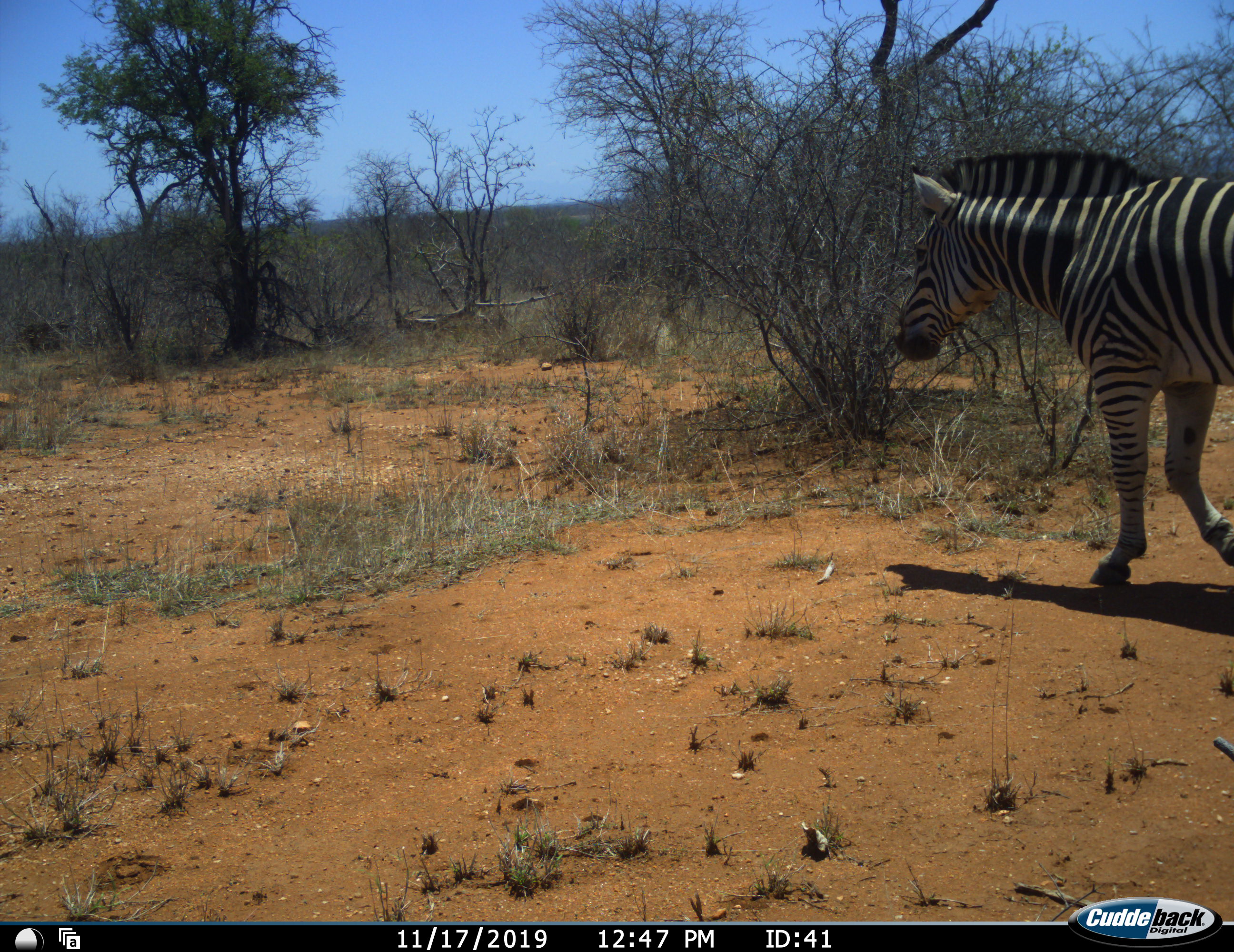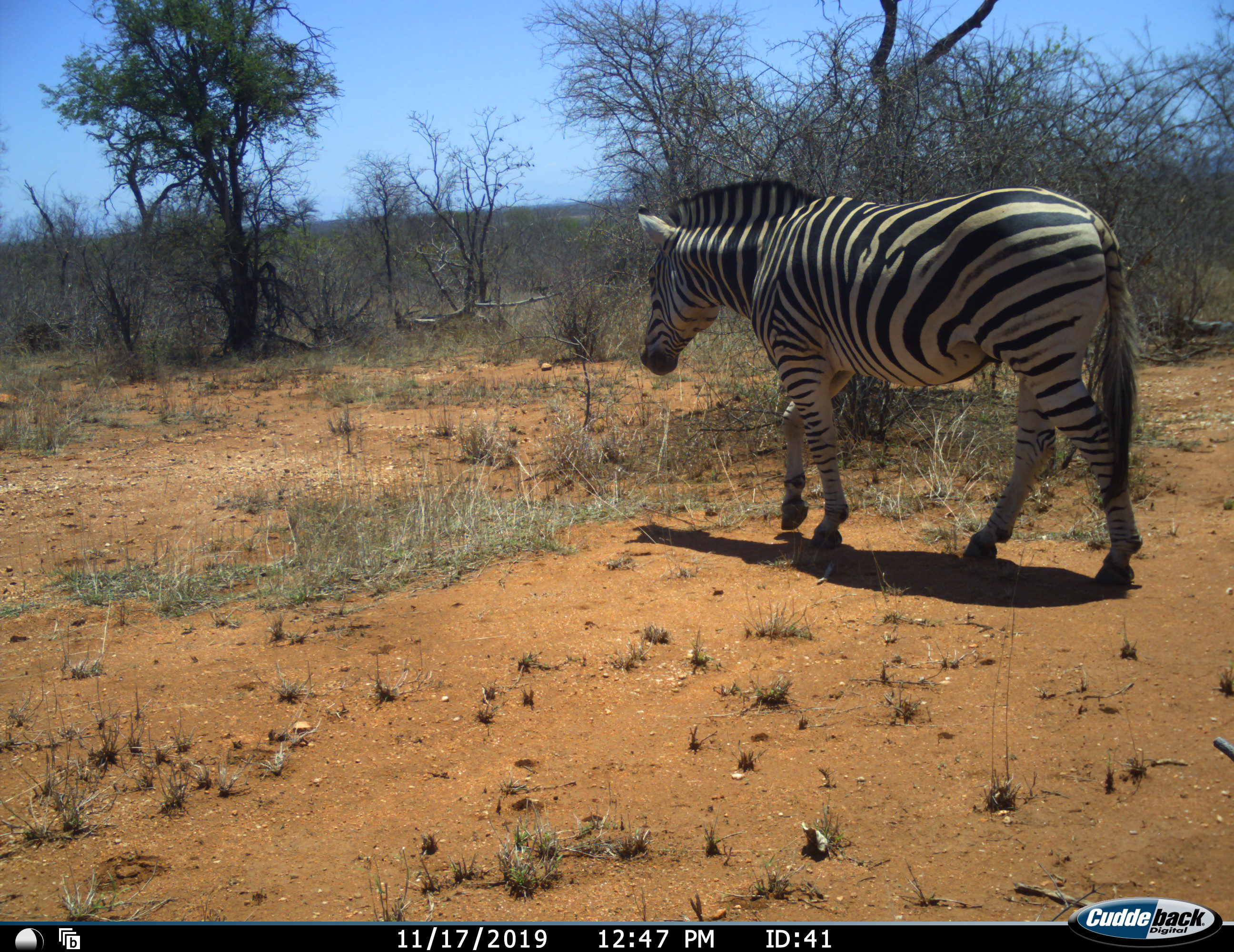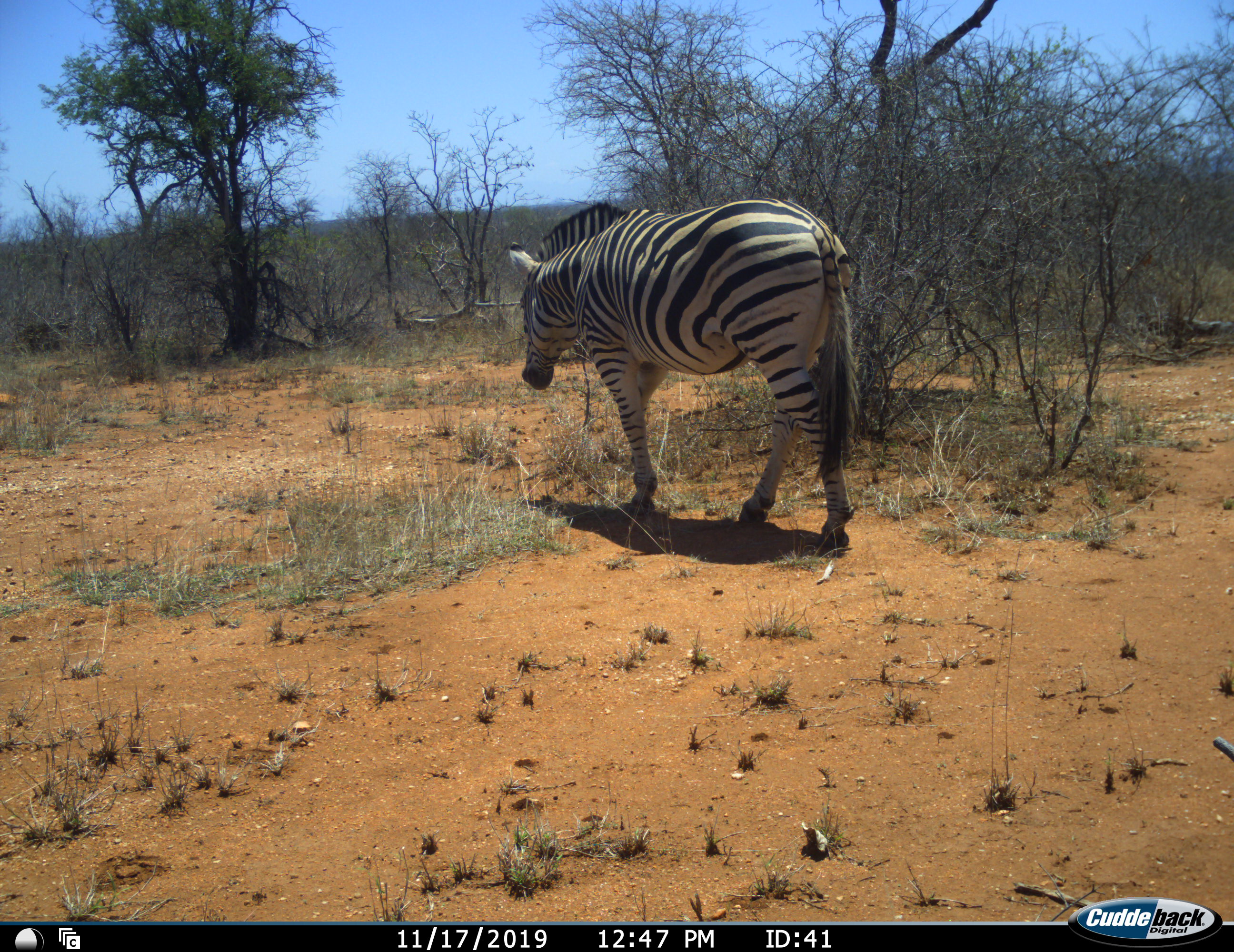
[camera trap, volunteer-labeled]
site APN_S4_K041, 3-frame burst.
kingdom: Animalia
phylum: Chordata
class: Mammalia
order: Perissodactyla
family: Equidae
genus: Equus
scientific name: Equus quagga burchellii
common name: burchell's zebra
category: zebraburchells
Zebraburchells (burchell's zebra) (Equus quagga burchellii), count 1. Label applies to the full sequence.